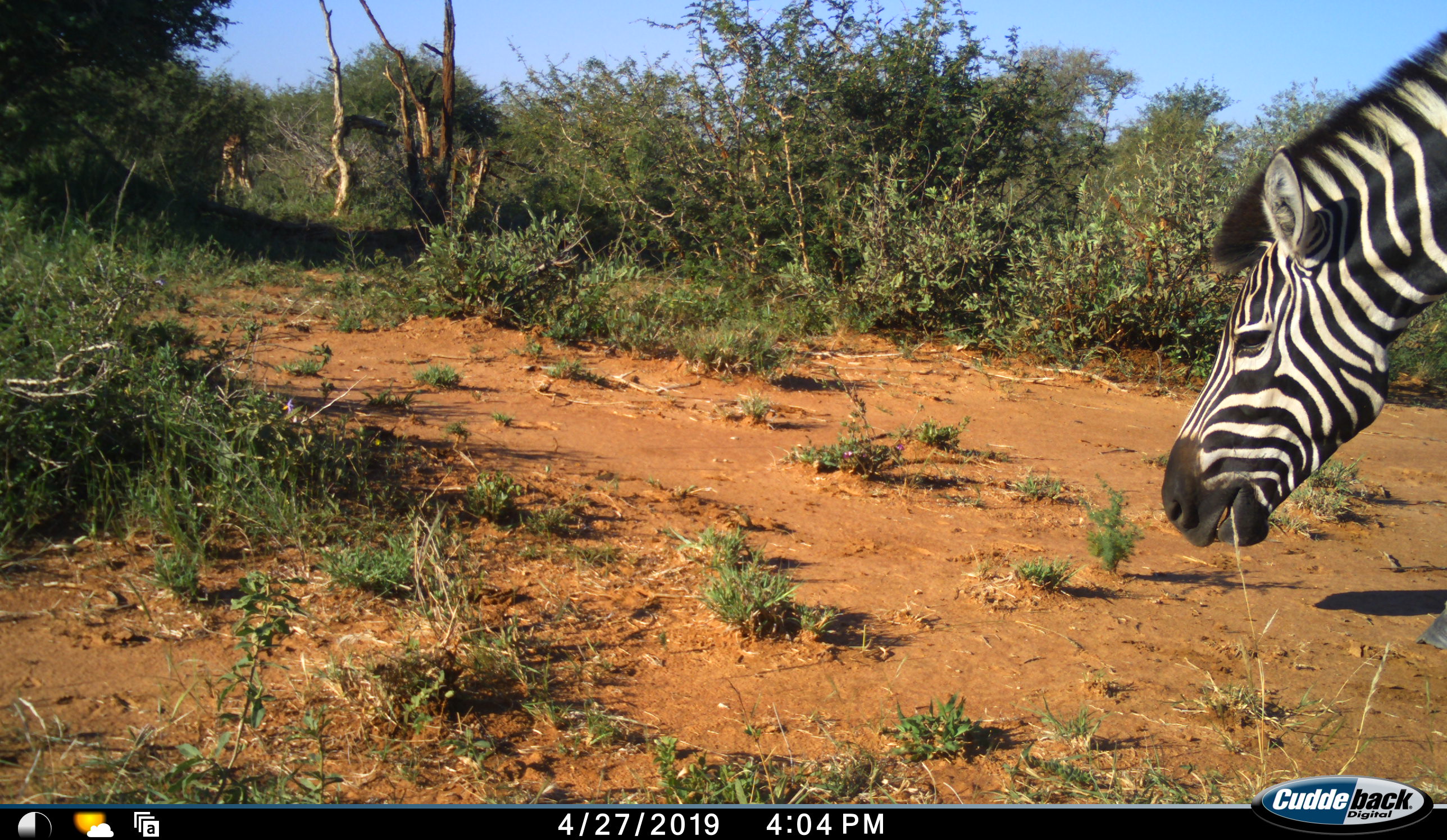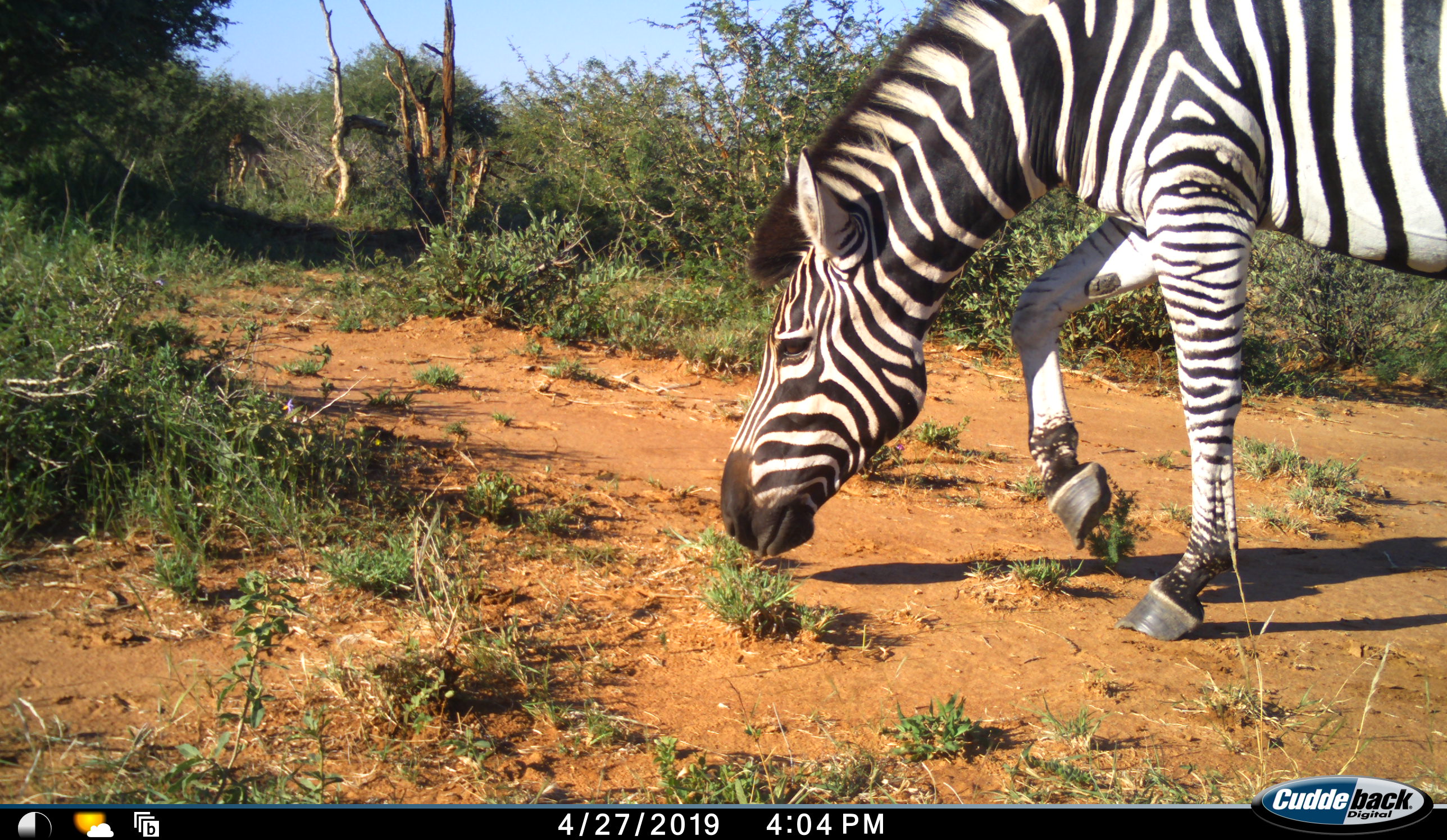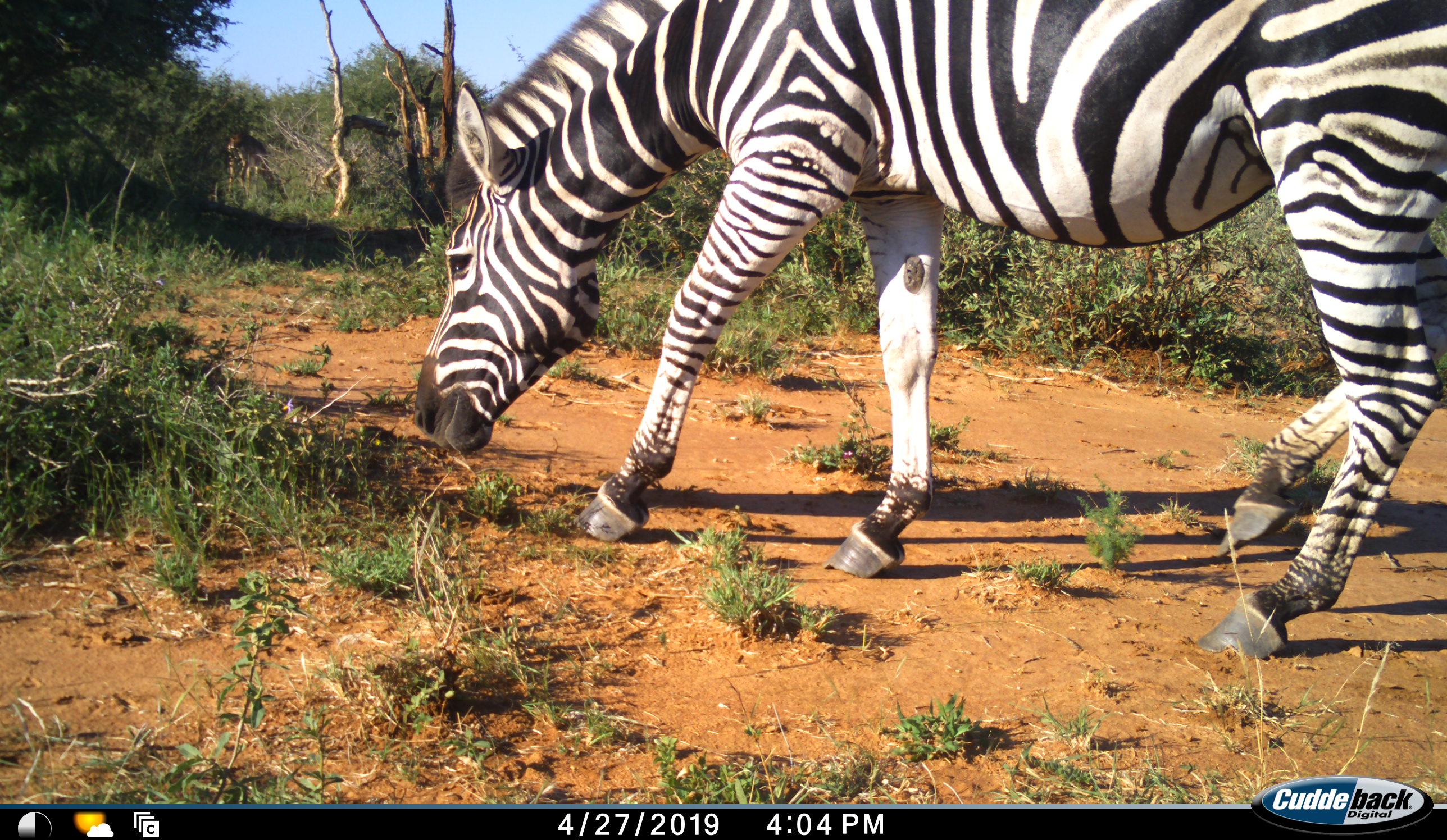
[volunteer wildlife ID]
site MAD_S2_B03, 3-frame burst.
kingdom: Animalia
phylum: Chordata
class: Mammalia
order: Perissodactyla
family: Equidae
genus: Equus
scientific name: Equus quagga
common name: plains zebra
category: zebraplains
Zebraplains (plains zebra) (Equus quagga), count 1. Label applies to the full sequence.